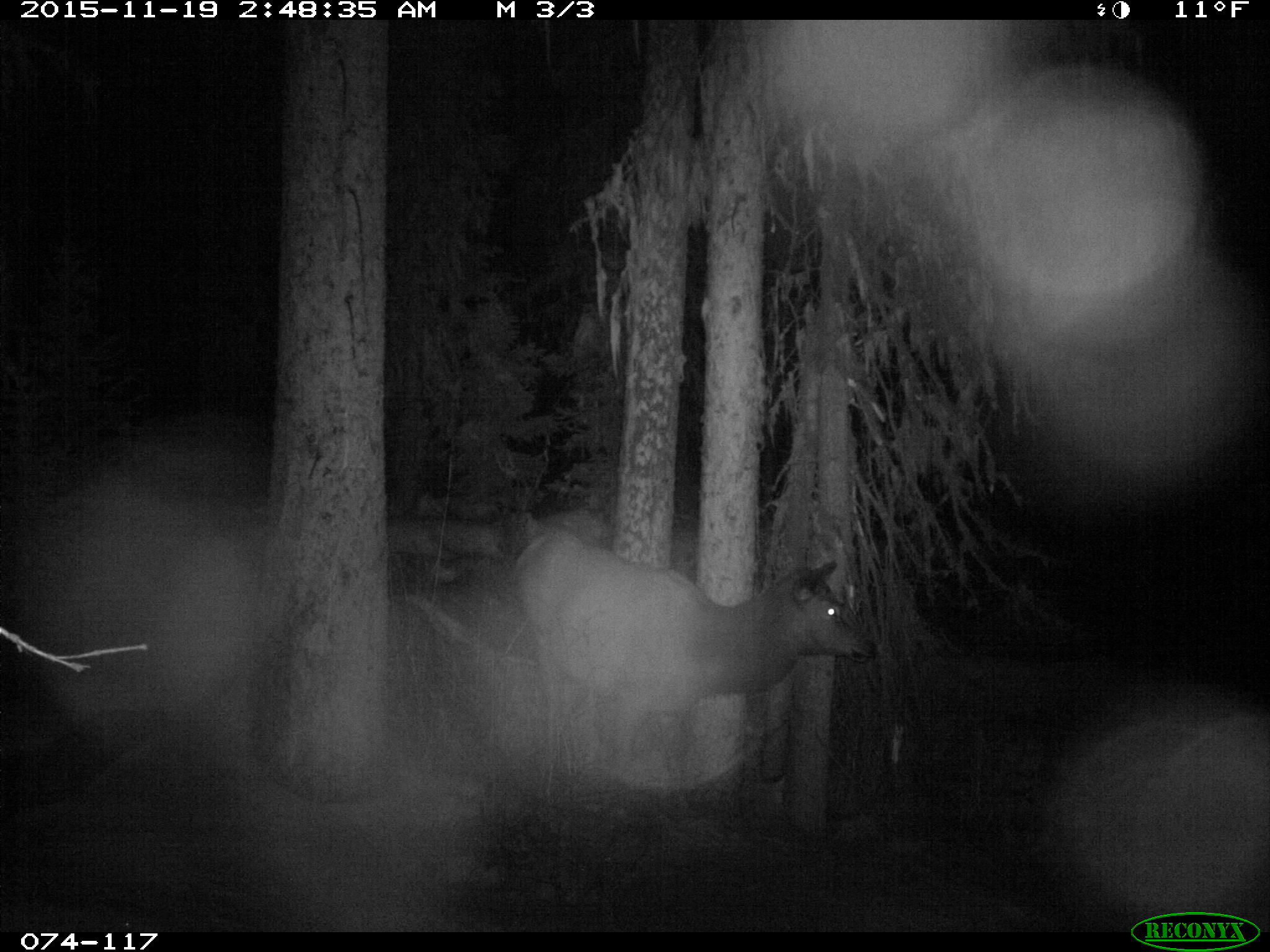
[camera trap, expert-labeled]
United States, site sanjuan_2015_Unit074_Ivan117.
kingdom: Animalia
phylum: Chordata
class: Mammalia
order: Artiodactyla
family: Cervidae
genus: Cervus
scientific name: Cervus elaphus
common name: red deer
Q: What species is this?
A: Cervus elaphus (red deer).